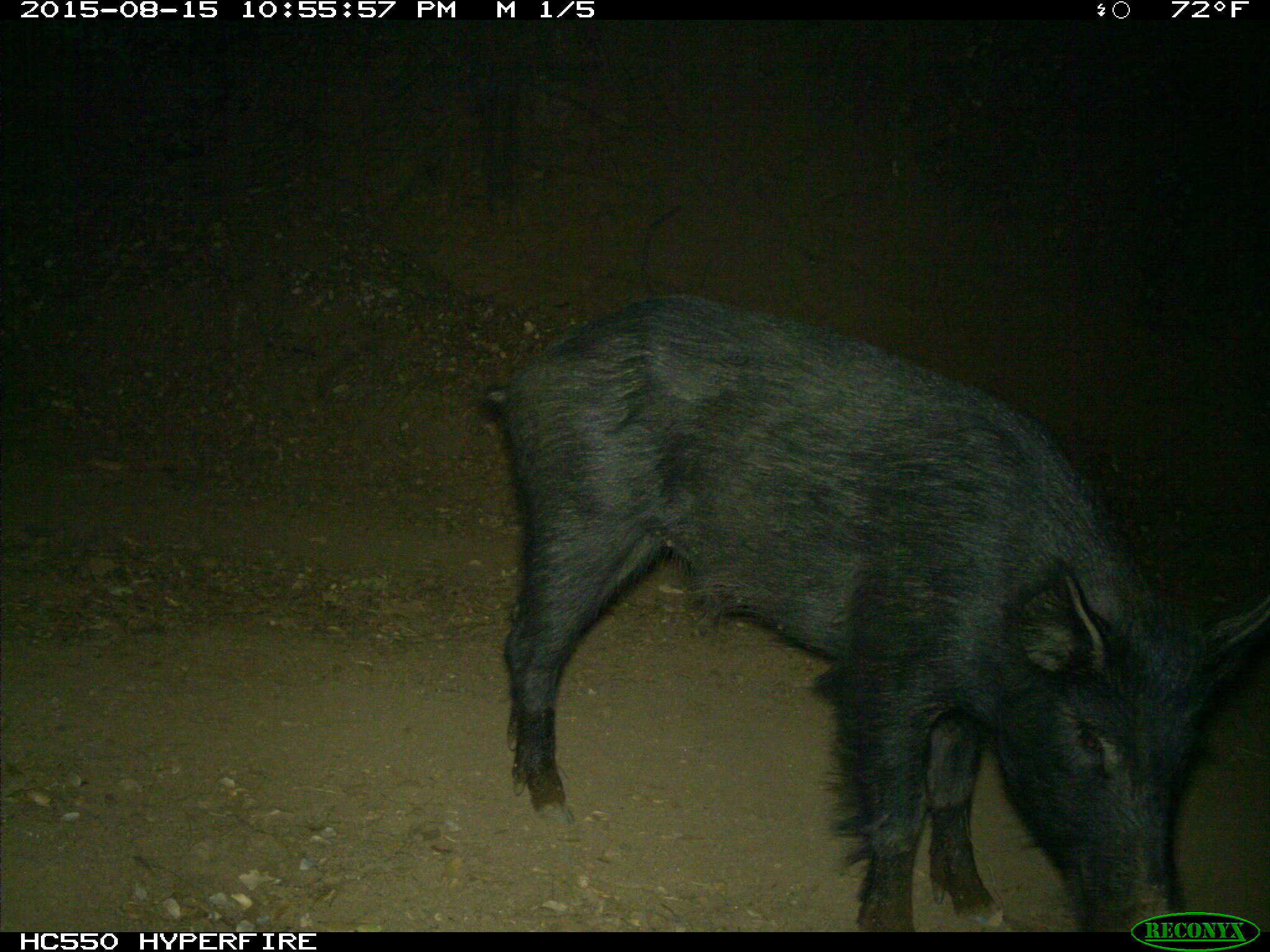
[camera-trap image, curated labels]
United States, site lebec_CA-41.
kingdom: Animalia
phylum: Chordata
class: Mammalia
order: Artiodactyla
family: Suidae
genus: Sus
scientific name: Sus scrofa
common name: wild boar